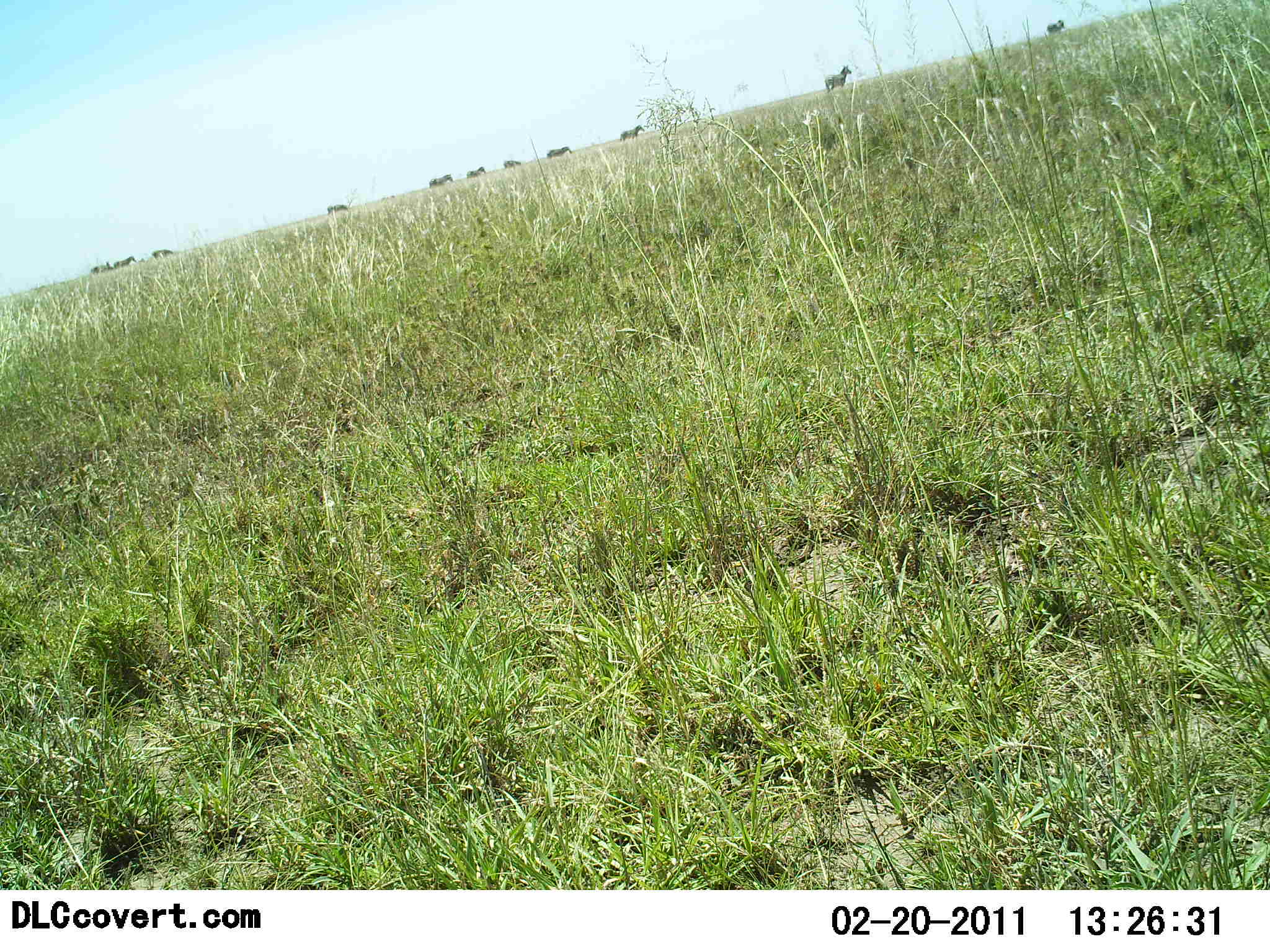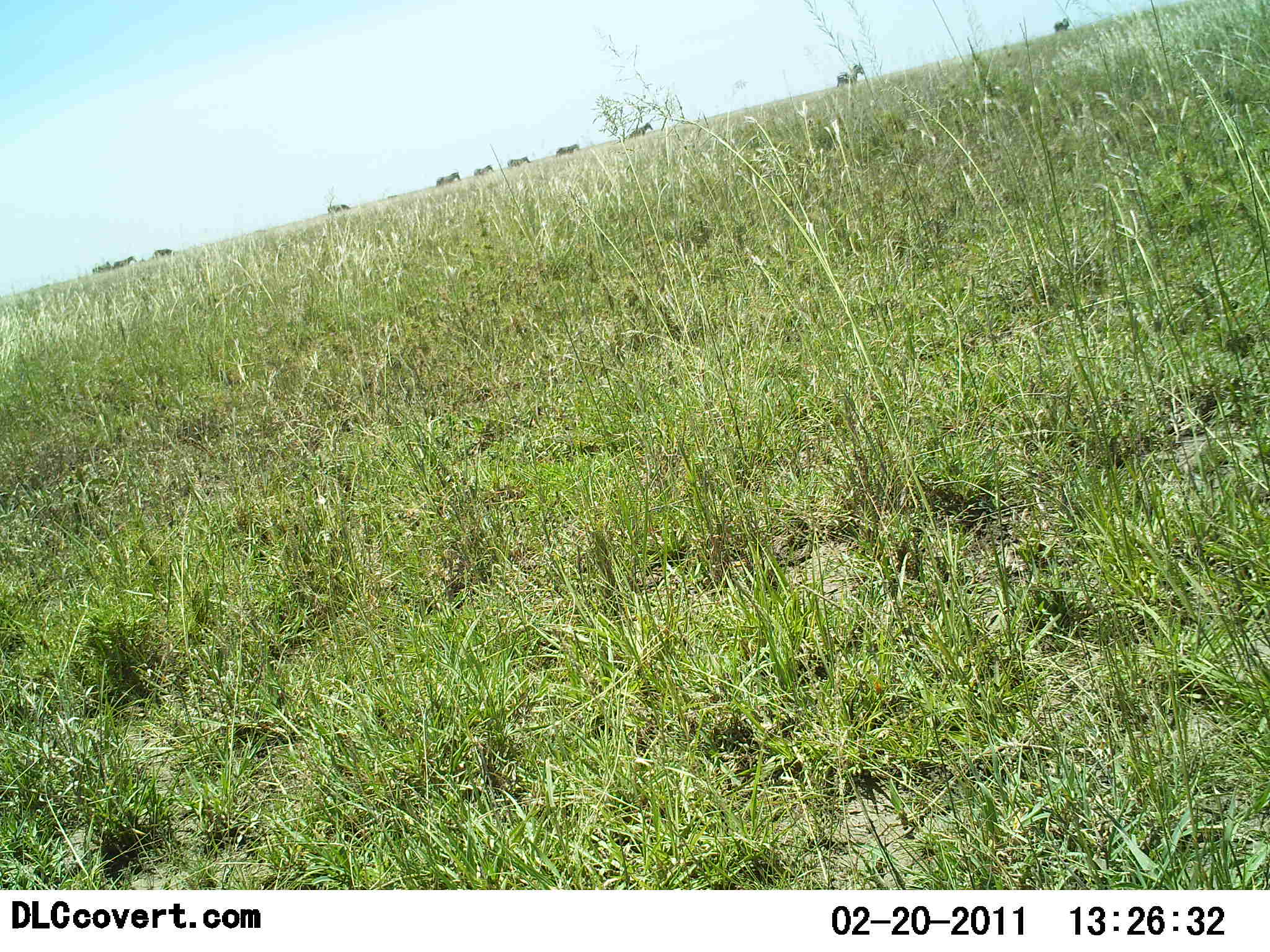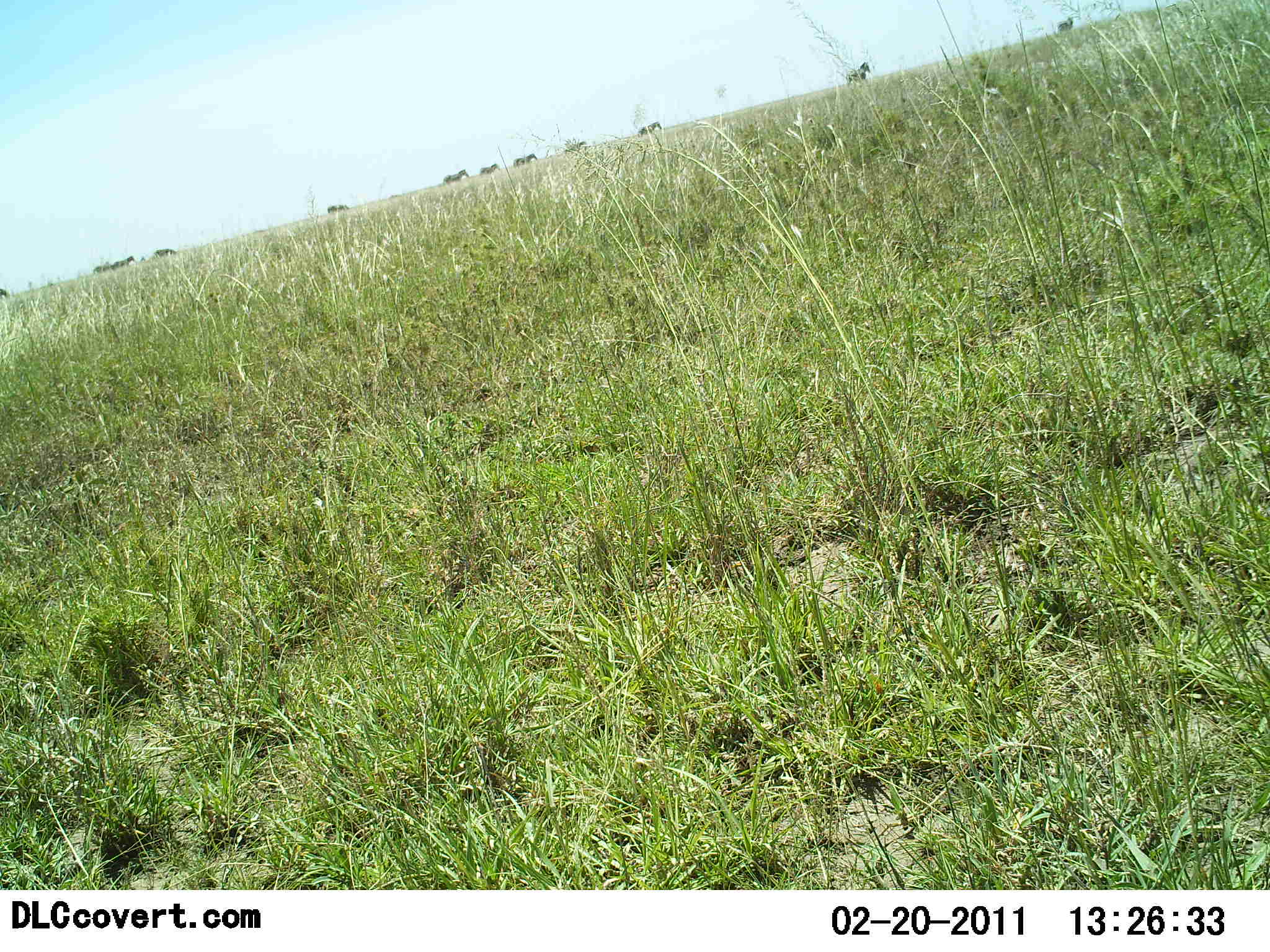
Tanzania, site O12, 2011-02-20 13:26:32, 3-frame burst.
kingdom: Animalia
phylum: Chordata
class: Mammalia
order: Perissodactyla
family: Equidae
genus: Equus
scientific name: Equus quagga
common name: plains zebra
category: zebra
Zebra (plains zebra) (Equus quagga), count 11-50. Behavior (volunteer vote fractions): standing 0%, resting 0%, moving 100%, interacting 0%. Young present (vote fraction): 0%. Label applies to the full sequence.